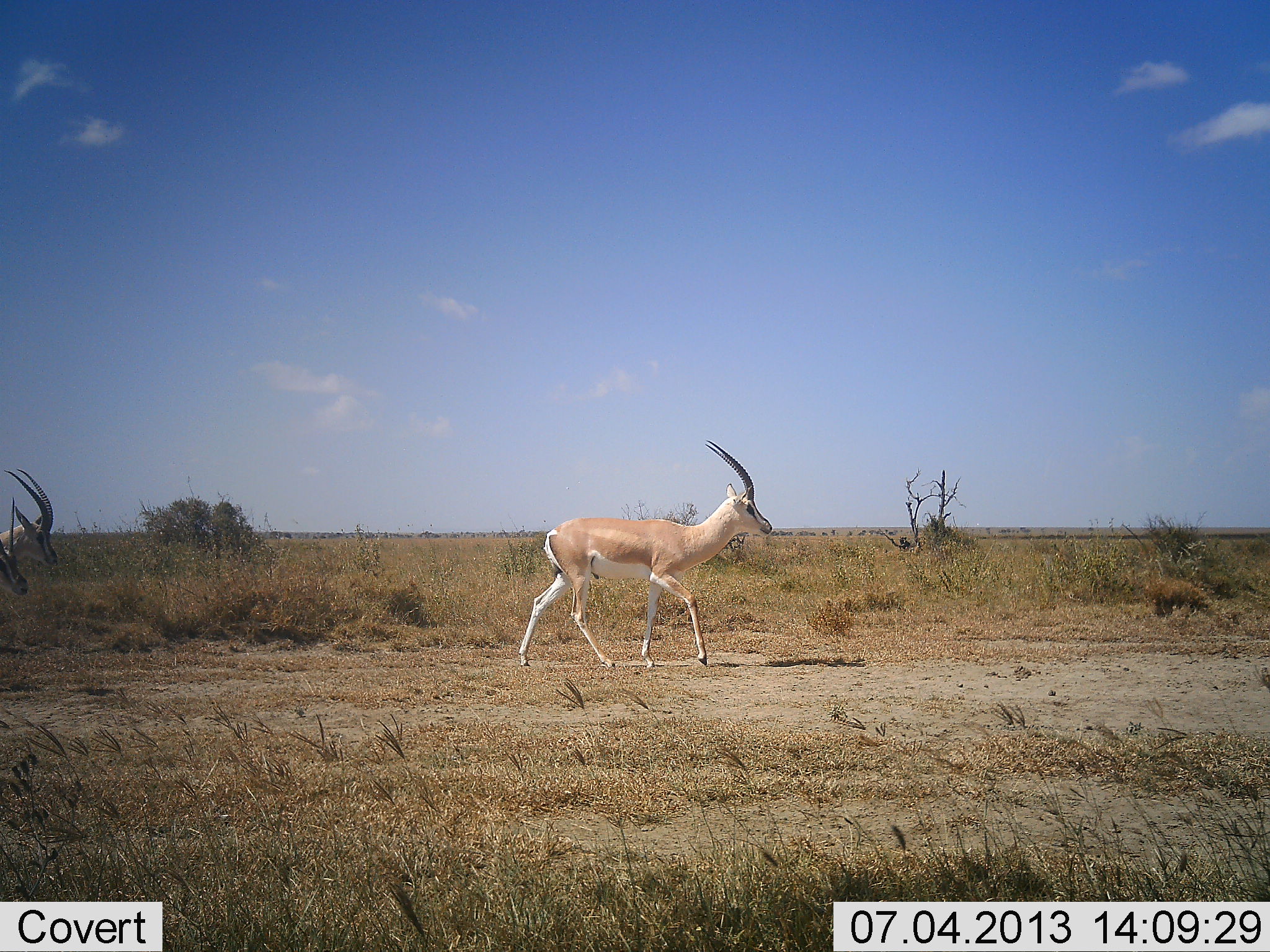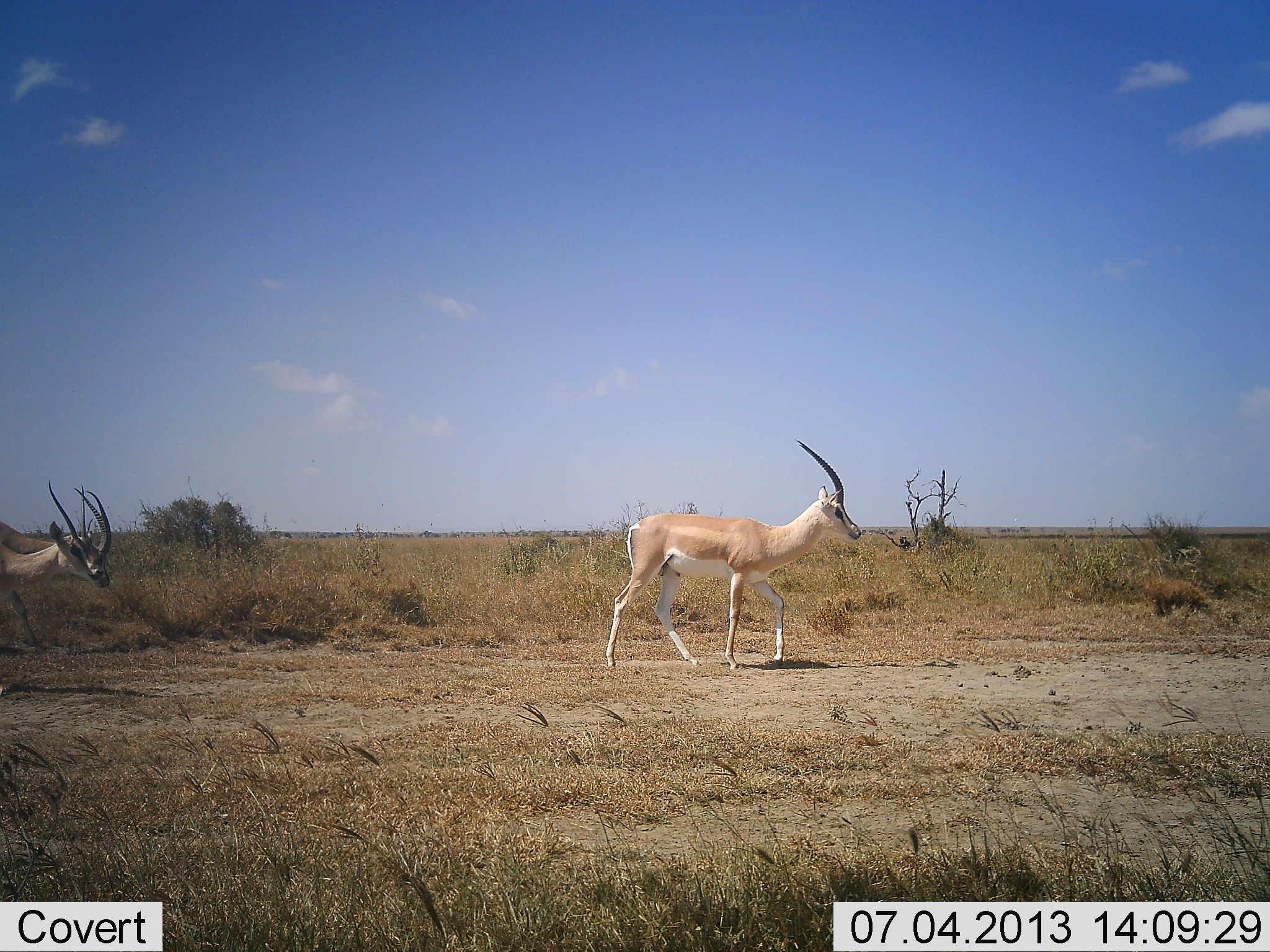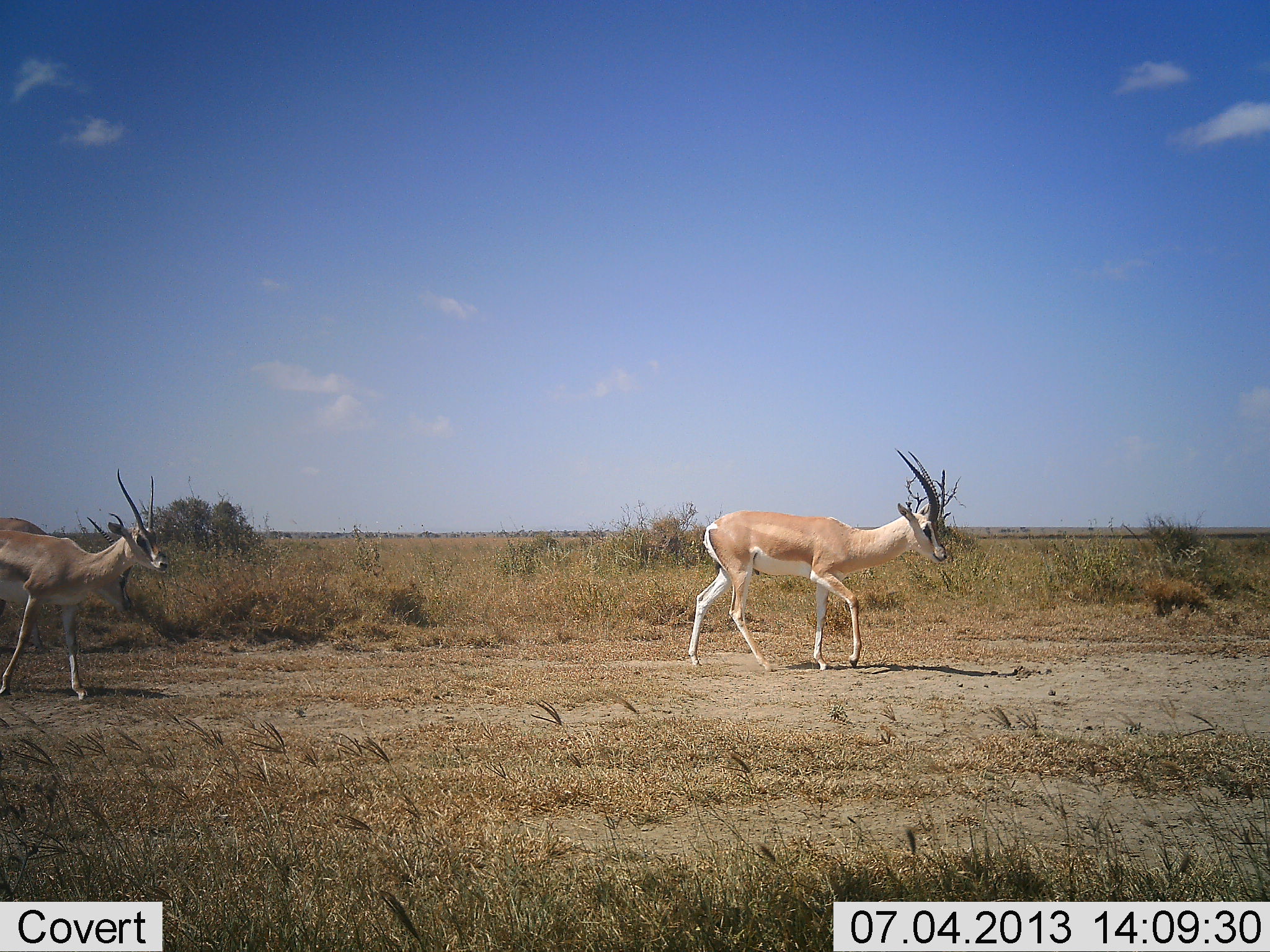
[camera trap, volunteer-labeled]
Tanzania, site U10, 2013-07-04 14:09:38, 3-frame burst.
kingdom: Animalia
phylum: Chordata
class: Mammalia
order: Artiodactyla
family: Bovidae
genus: Nanger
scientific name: Nanger granti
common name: grant's gazelle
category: gazellegrants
Gazellegrants (grant's gazelle) (Nanger granti), count 3. Behavior (volunteer vote fractions): standing 4%, resting 0%, moving 100%, interacting 0%. Young present (vote fraction): 0%. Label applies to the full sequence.